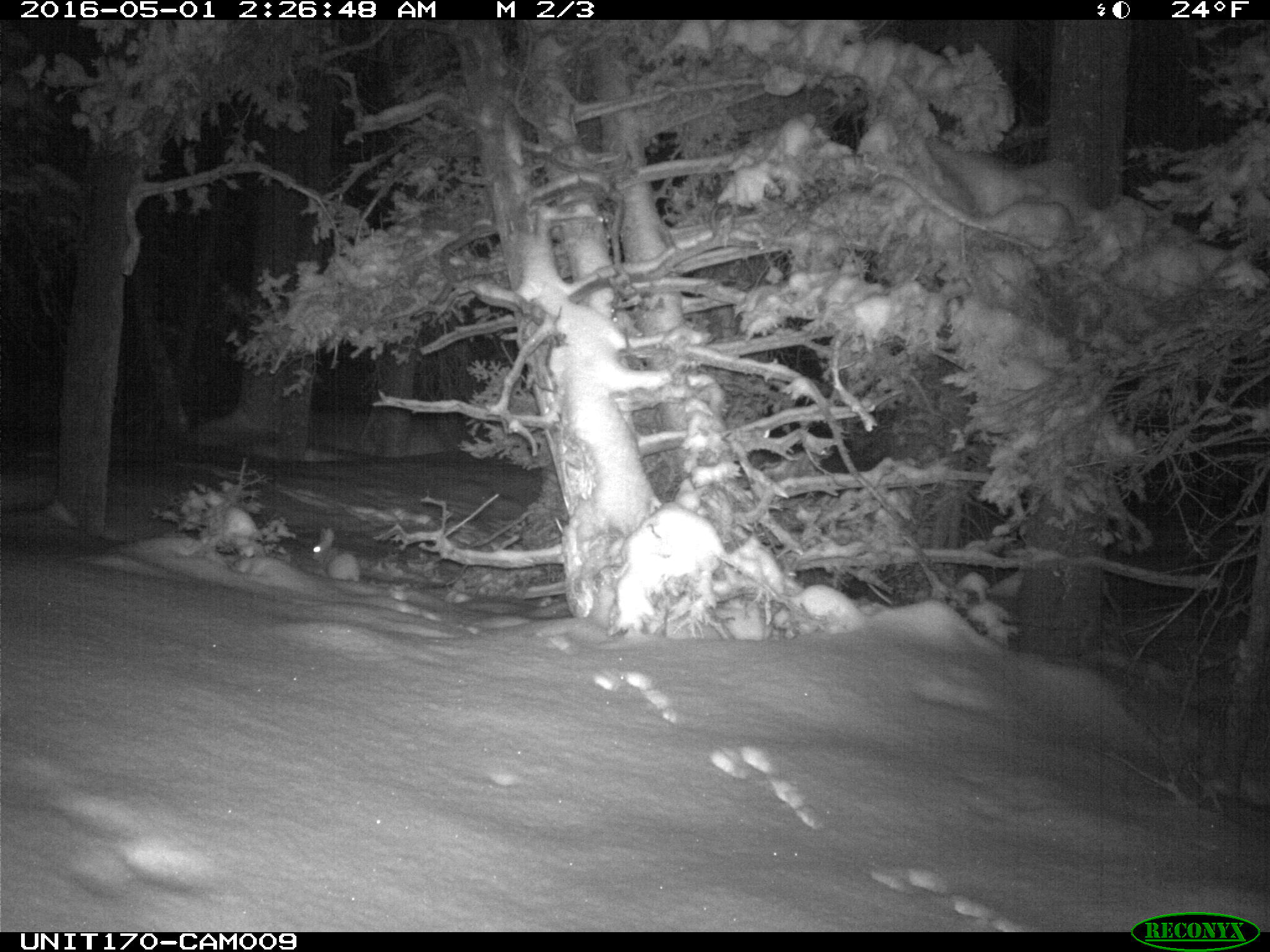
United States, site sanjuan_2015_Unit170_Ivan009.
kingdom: Animalia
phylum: Chordata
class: Mammalia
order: Lagomorpha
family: Leporidae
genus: Lepus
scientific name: Lepus americanus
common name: snowshoe hare